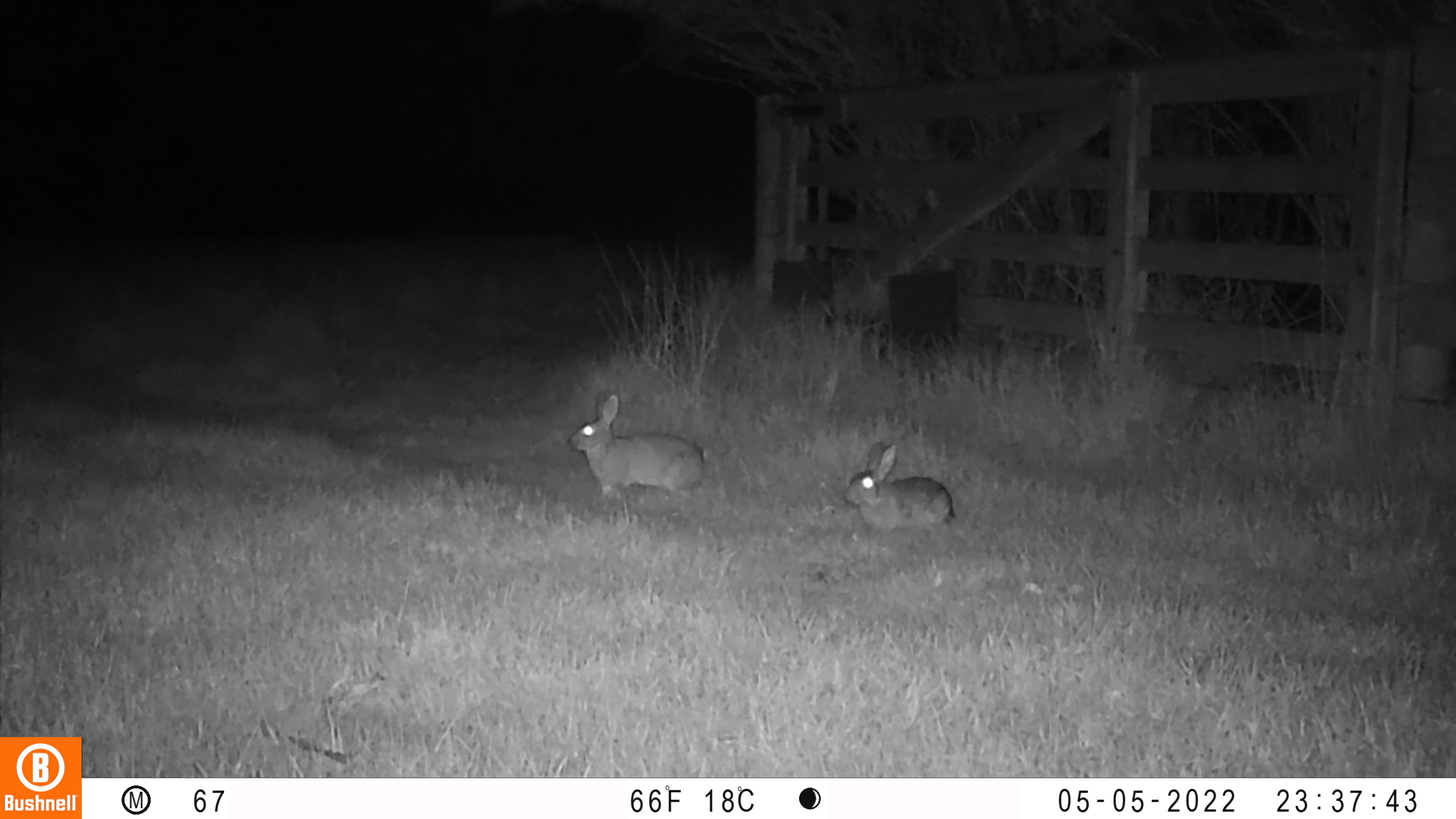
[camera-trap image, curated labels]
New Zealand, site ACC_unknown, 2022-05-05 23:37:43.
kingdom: Animalia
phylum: Chordata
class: Mammalia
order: Lagomorpha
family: Leporidae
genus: Oryctolagus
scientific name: Oryctolagus cuniculus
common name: european rabbit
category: rabbit